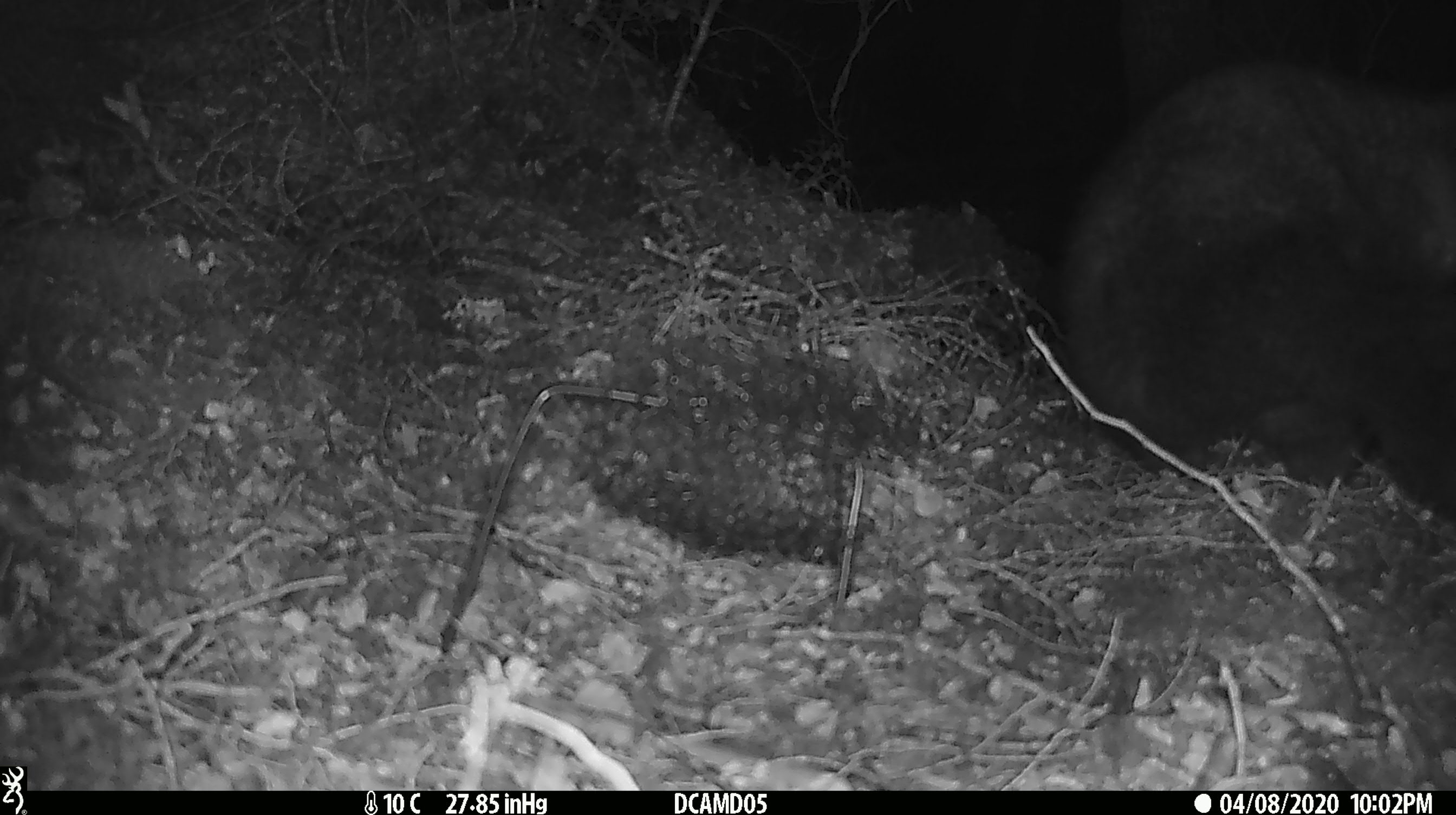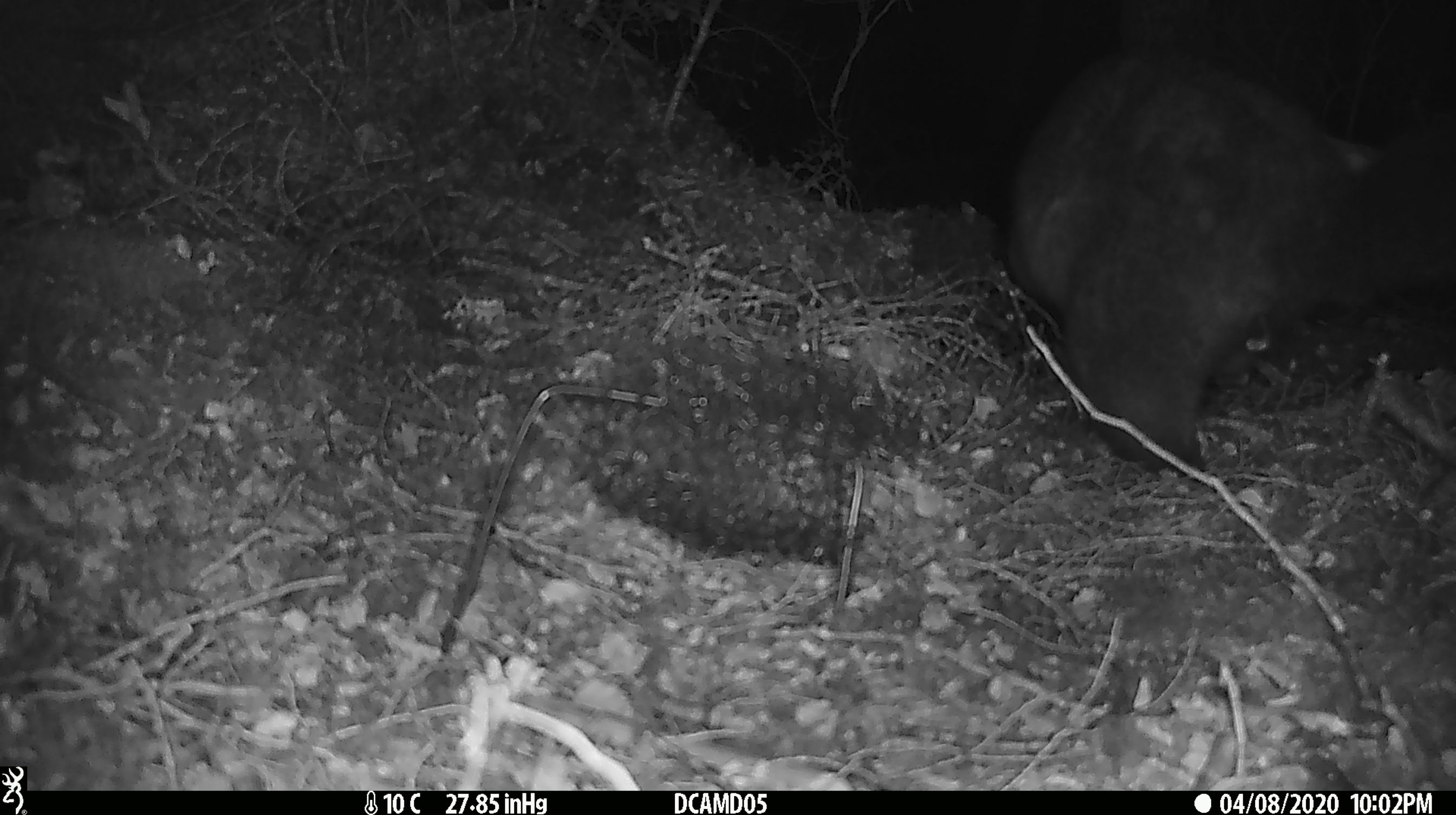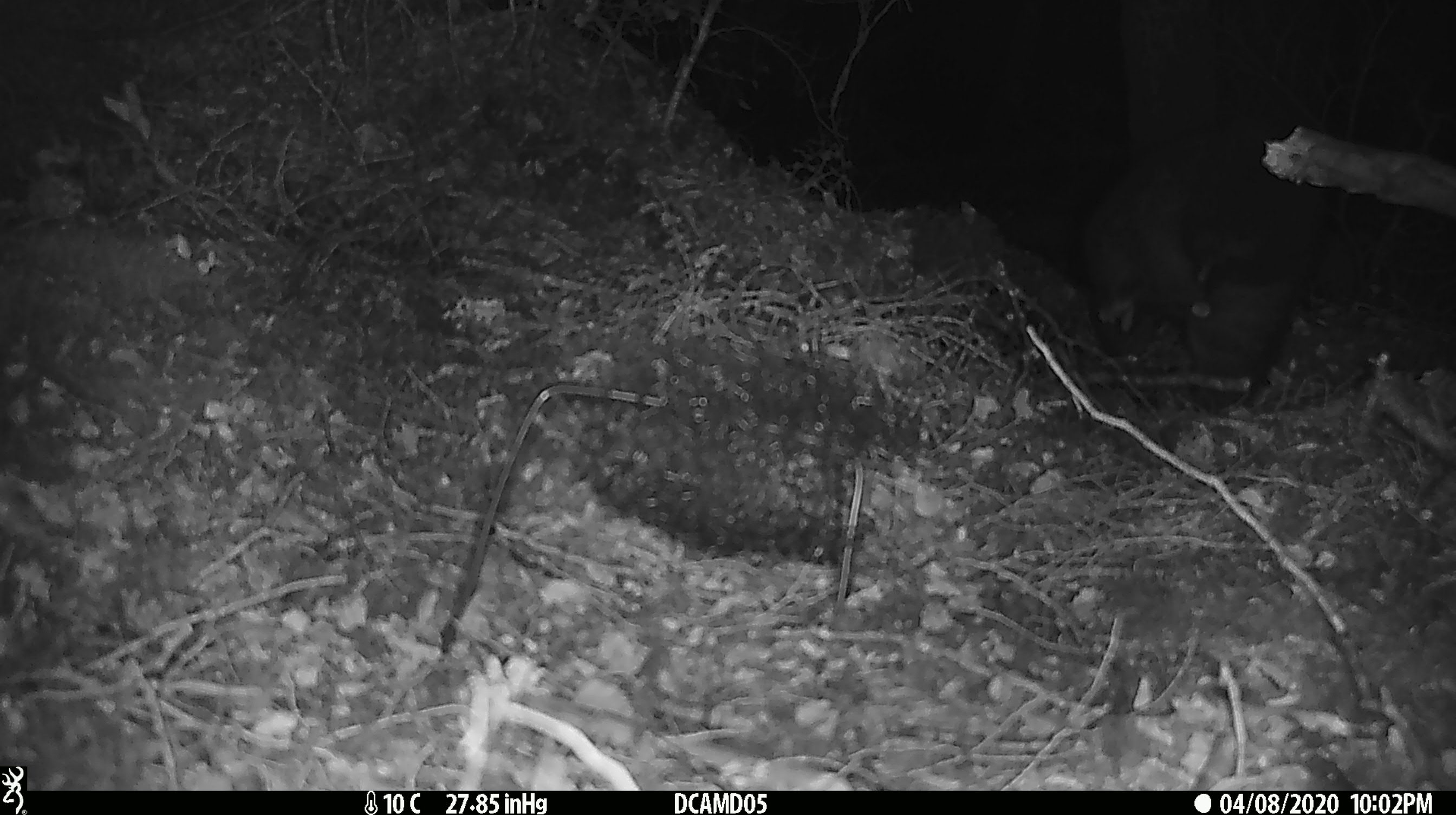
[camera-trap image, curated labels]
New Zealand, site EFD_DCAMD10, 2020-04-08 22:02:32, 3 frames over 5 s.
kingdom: Animalia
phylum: Chordata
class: Mammalia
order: Diprotodontia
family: Phalangeridae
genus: Trichosurus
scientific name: Trichosurus vulpecula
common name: common brushtail possum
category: possum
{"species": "possum (common brushtail possum) (Trichosurus vulpecula)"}